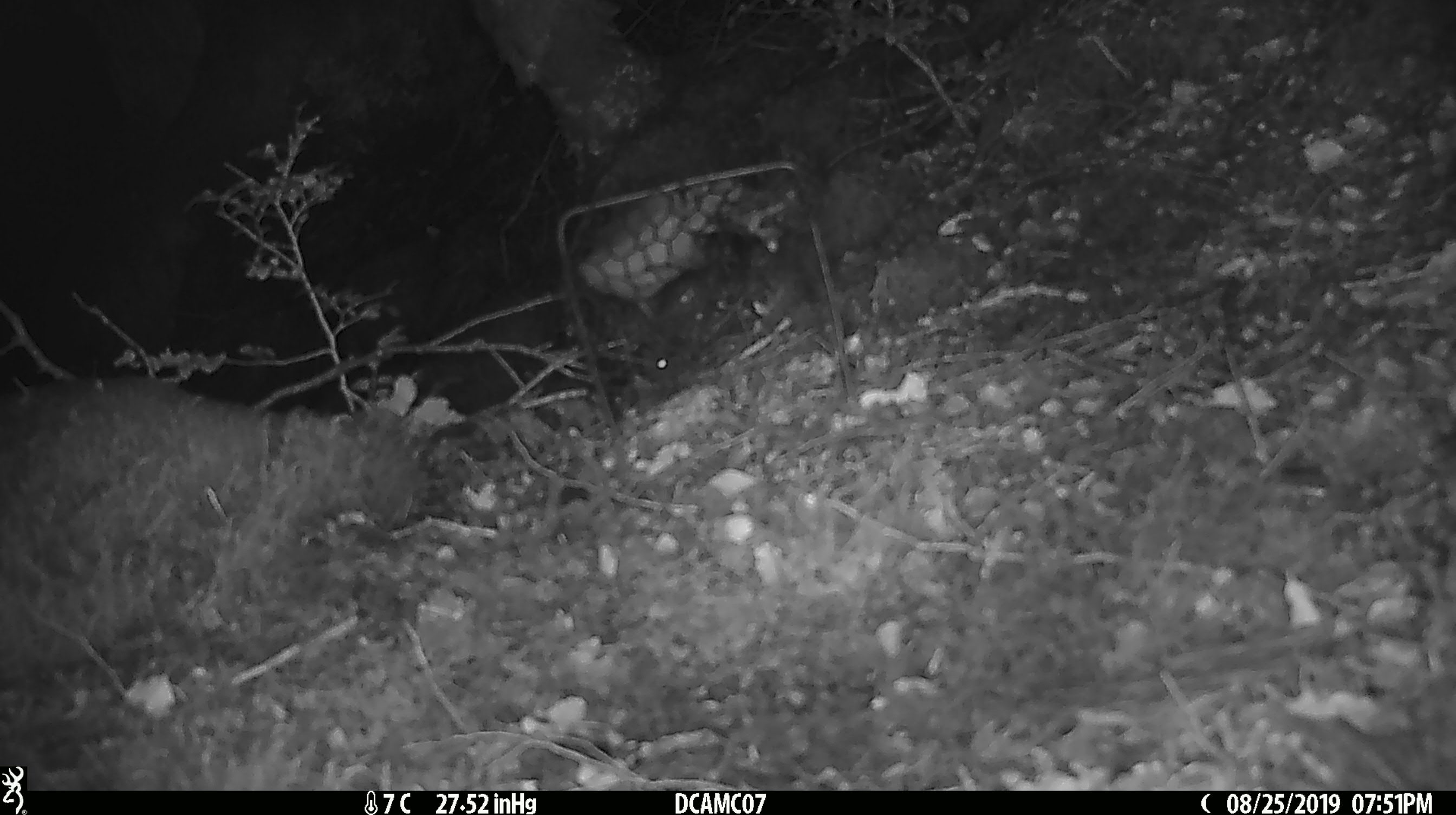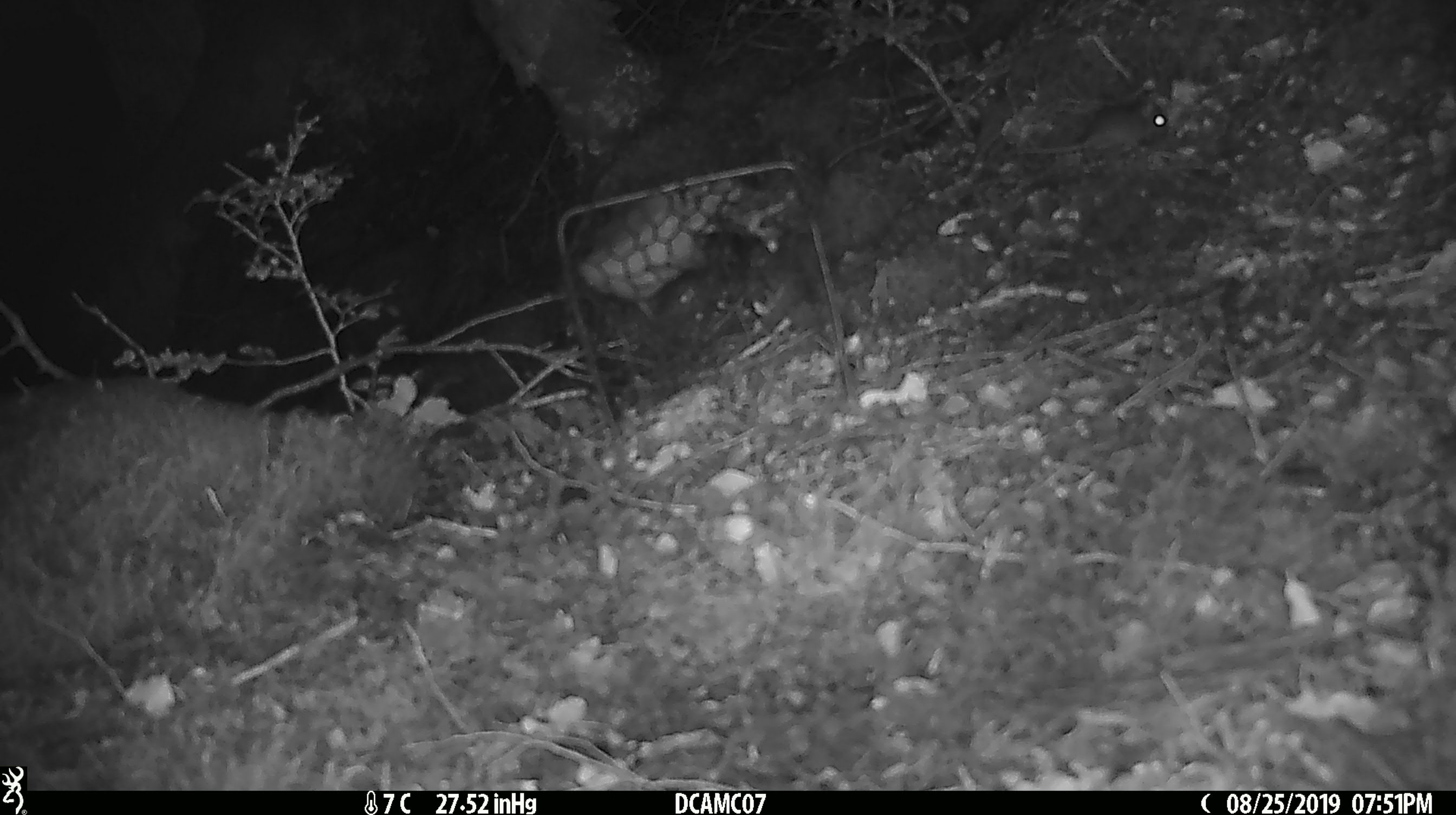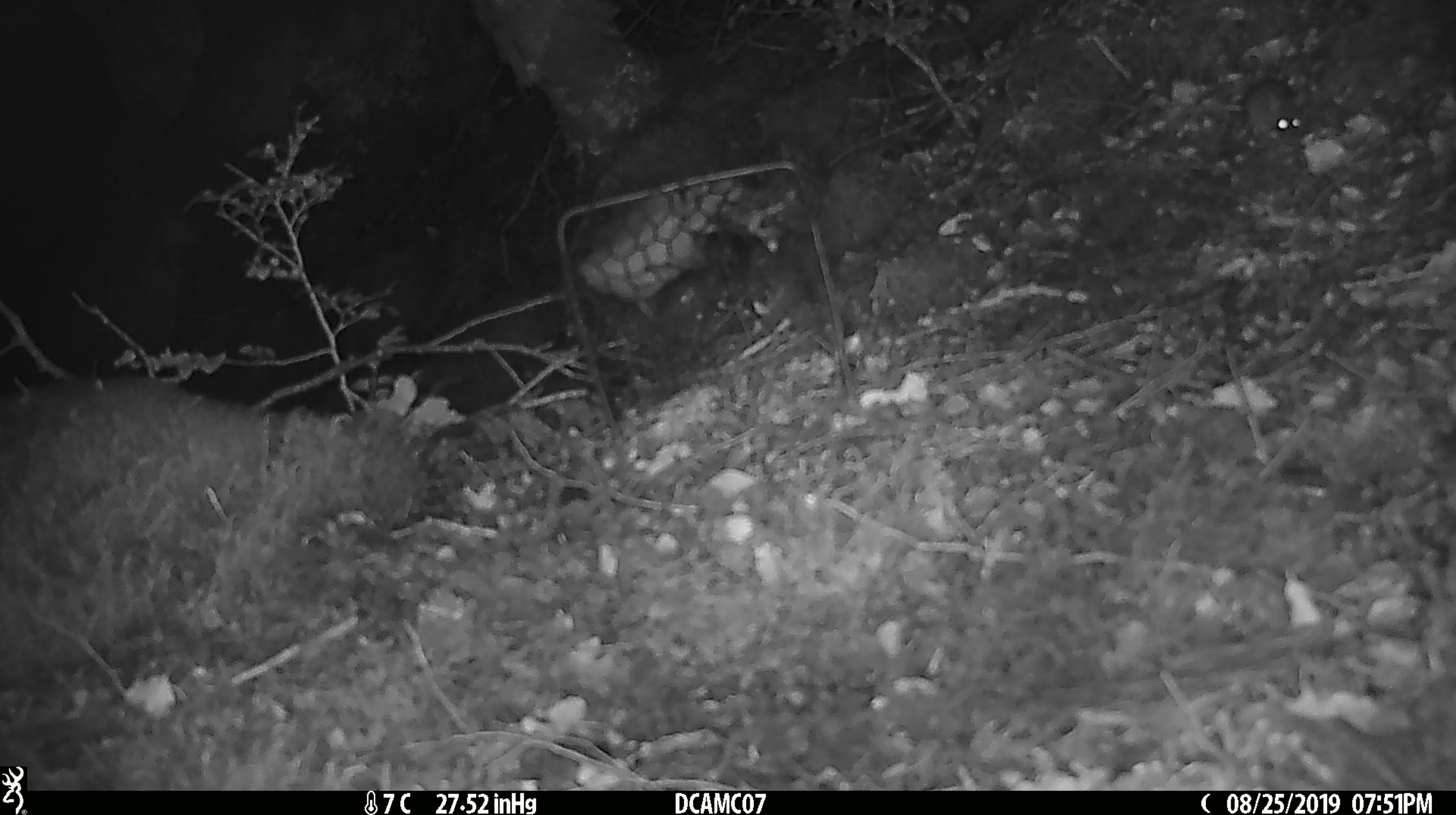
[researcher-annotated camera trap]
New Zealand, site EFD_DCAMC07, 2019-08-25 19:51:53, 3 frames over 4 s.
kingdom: Animalia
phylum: Chordata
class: Mammalia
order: Rodentia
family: Muridae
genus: Mus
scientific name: Mus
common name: mouse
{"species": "mouse (Mus)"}